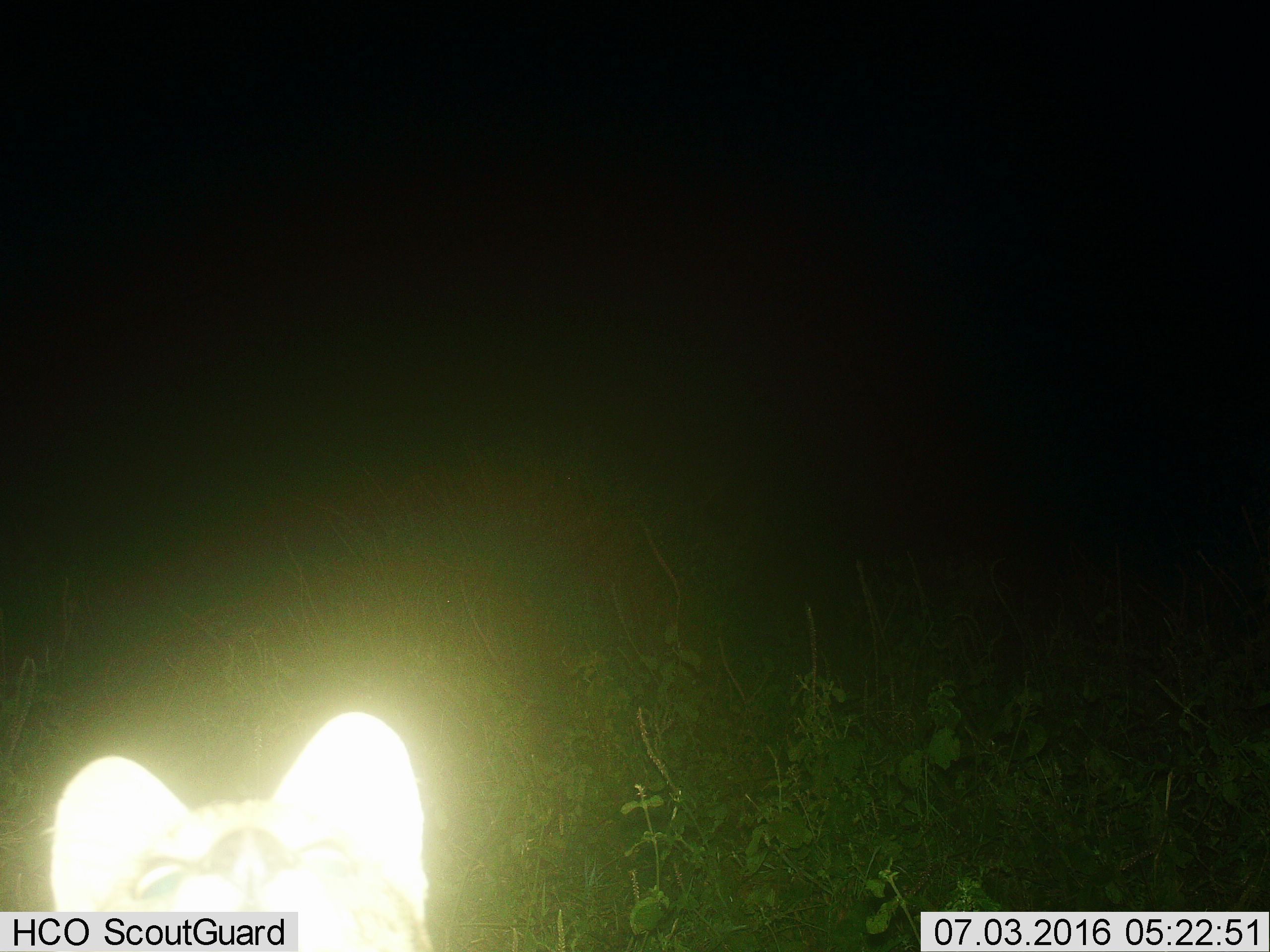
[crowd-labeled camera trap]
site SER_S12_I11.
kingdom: Animalia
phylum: Chordata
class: Mammalia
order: Carnivora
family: Felidae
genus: Leptailurus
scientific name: Leptailurus serval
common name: serval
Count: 1.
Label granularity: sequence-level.